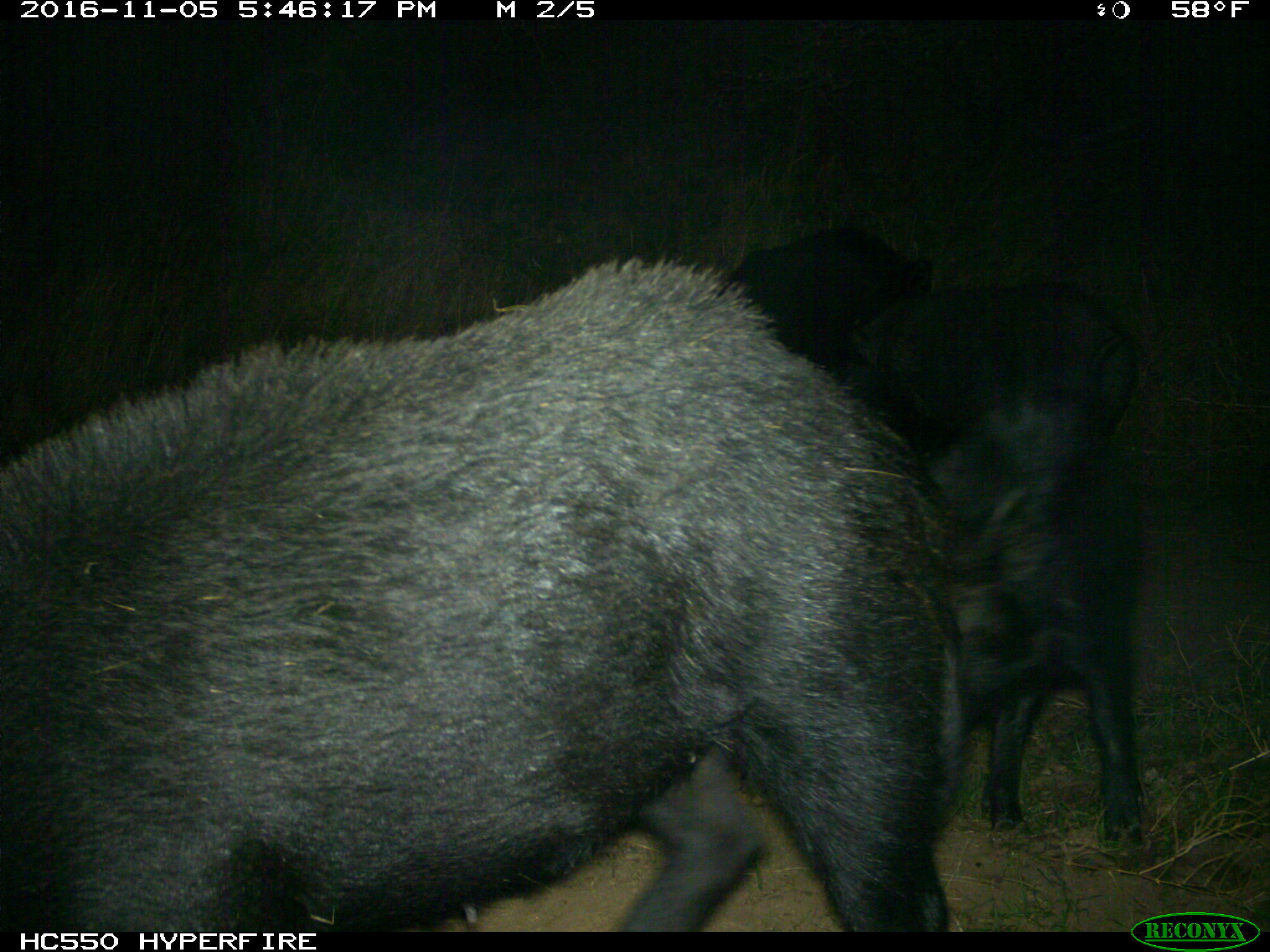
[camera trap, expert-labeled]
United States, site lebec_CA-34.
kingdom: Animalia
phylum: Chordata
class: Mammalia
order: Artiodactyla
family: Suidae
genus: Sus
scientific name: Sus scrofa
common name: wild boar